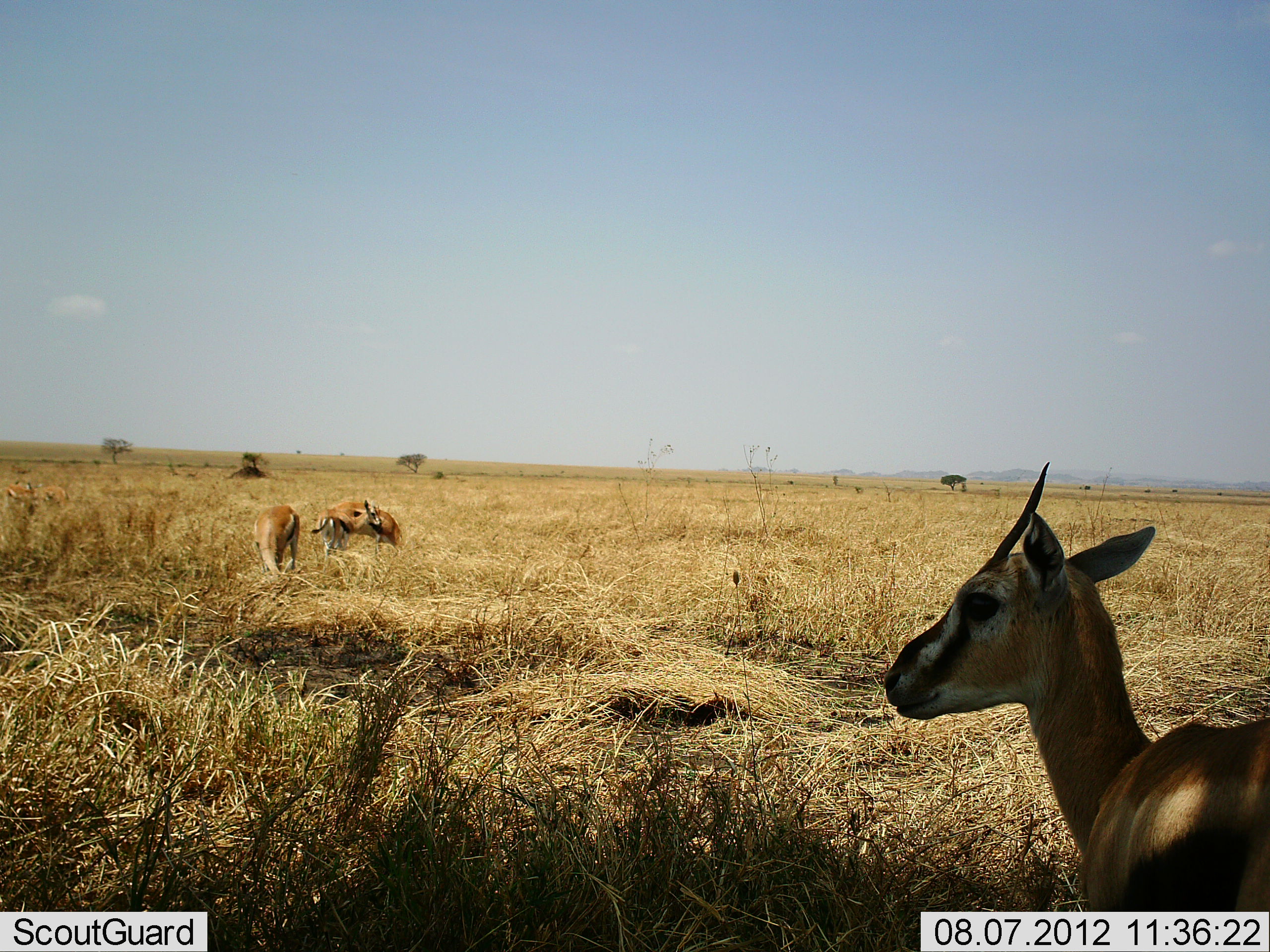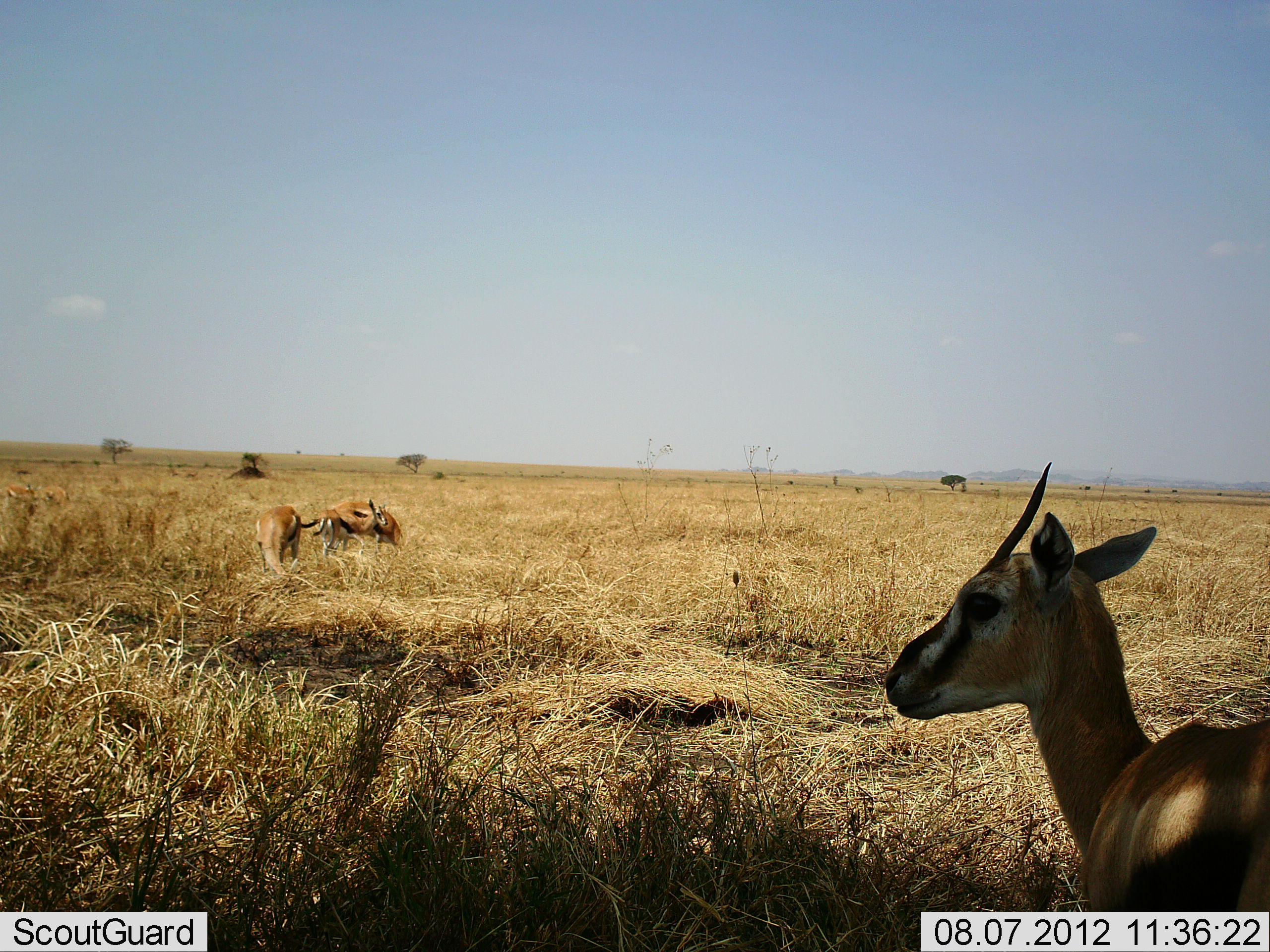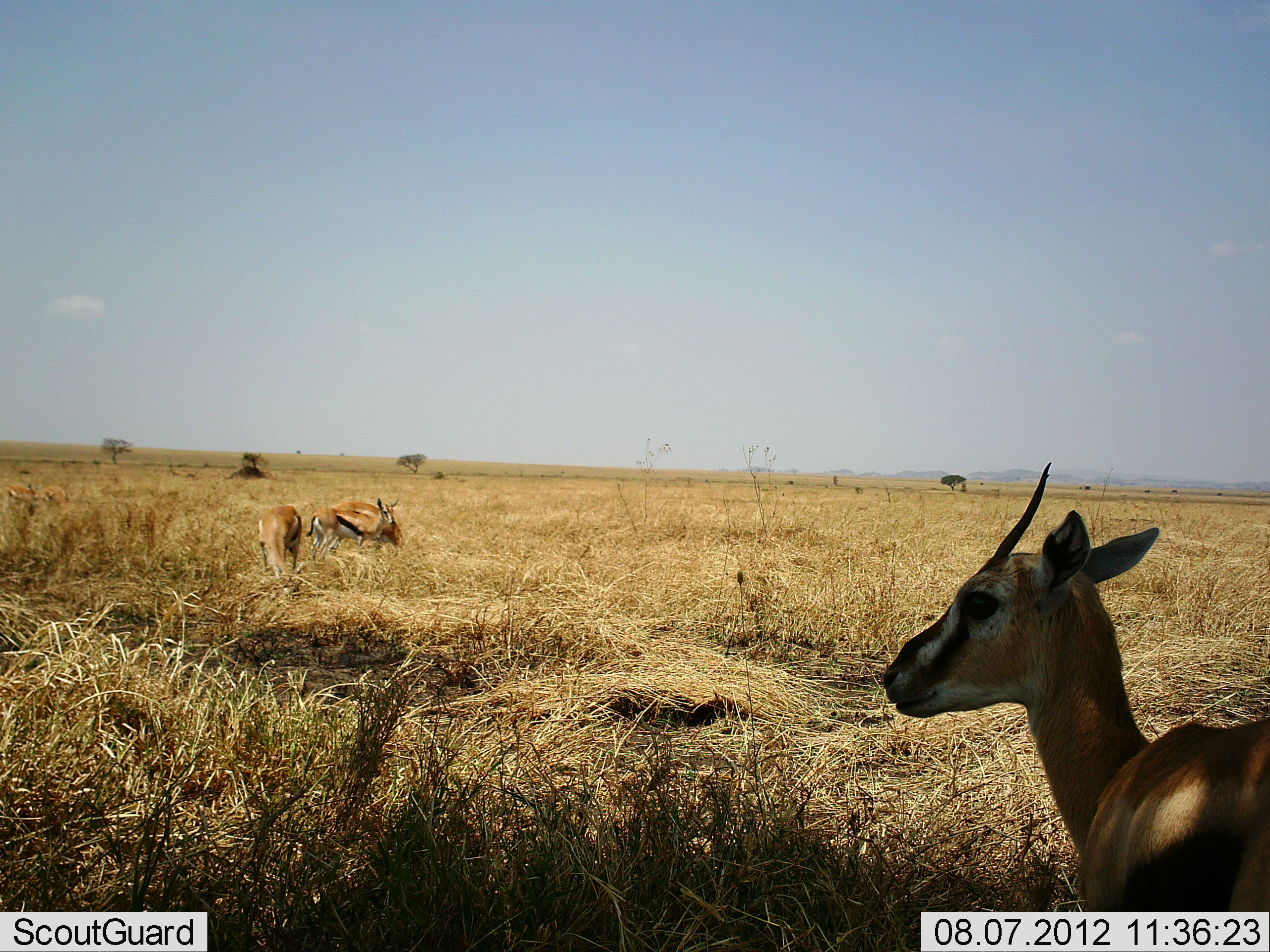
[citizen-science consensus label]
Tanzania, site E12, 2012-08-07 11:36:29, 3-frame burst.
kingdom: Animalia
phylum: Chordata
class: Mammalia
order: Artiodactyla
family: Bovidae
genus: Eudorcas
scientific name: Eudorcas thomsonii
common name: thomson's gazelle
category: gazellethomsons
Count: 4.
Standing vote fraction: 100%.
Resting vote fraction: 18%.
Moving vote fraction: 9%.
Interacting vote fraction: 9%.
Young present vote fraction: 0%.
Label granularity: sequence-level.